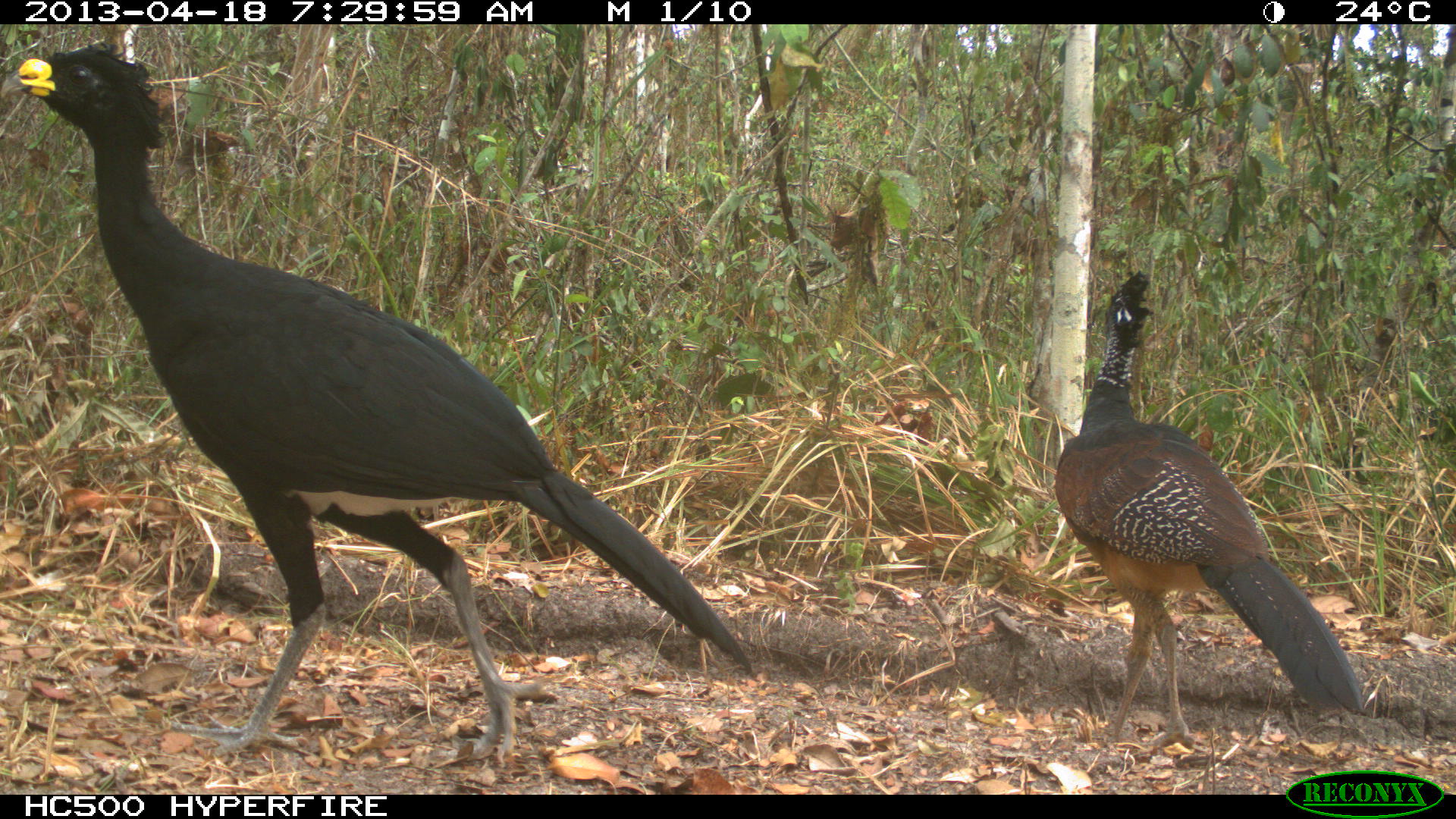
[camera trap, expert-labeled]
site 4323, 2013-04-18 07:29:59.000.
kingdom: Animalia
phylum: Chordata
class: Aves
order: Galliformes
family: Cracidae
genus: Crax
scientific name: Crax rubra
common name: great curassow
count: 3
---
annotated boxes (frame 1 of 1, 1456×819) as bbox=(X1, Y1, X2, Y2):
crax rubra: bbox=(0, 39, 762, 770); bbox=(1052, 269, 1366, 752)